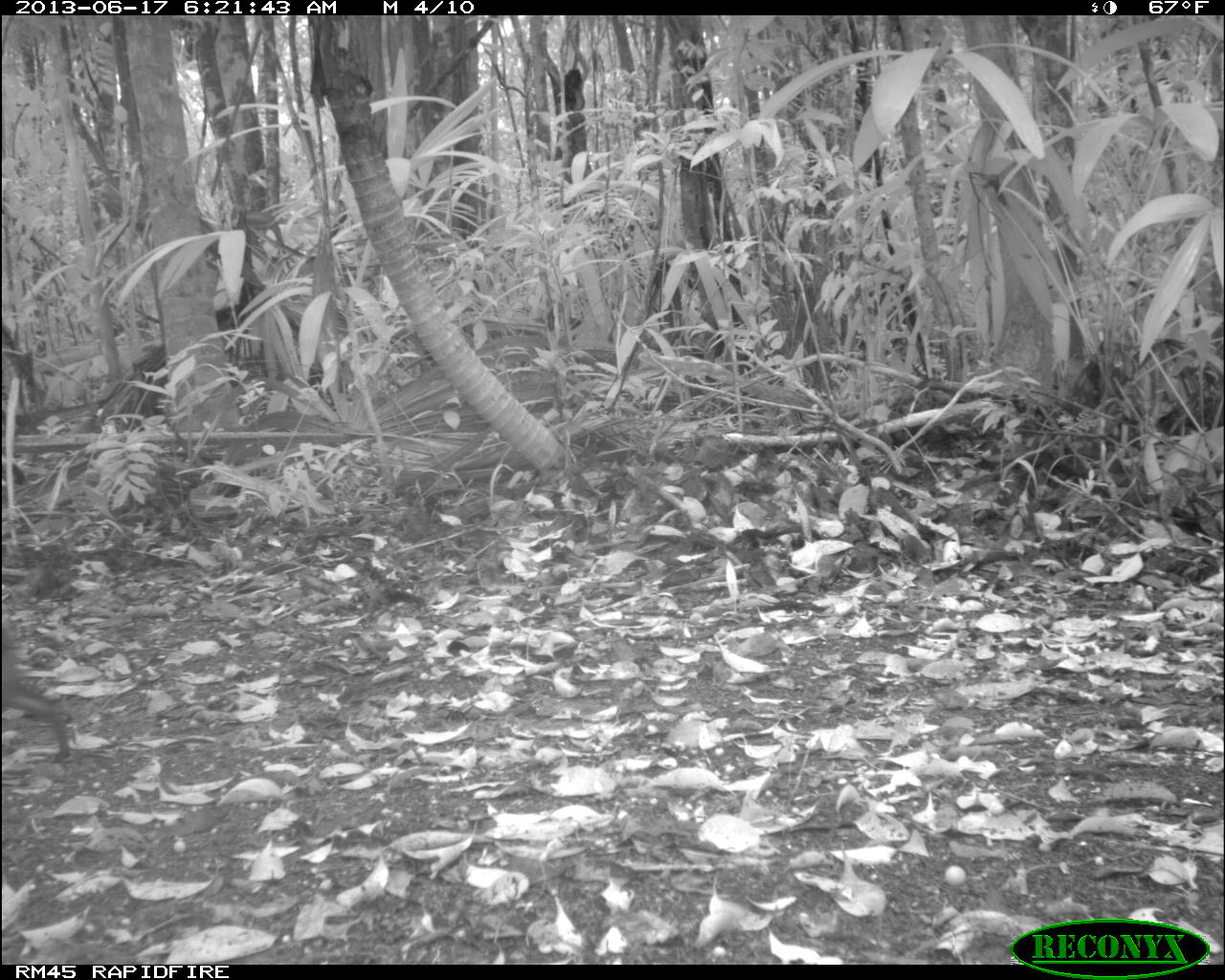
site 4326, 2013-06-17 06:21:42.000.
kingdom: Animalia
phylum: Chordata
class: Mammalia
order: Rodentia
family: Dasyproctidae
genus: Dasyprocta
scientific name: Dasyprocta punctata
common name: central american agouti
Dasyprocta punctata (central american agouti), count 1.